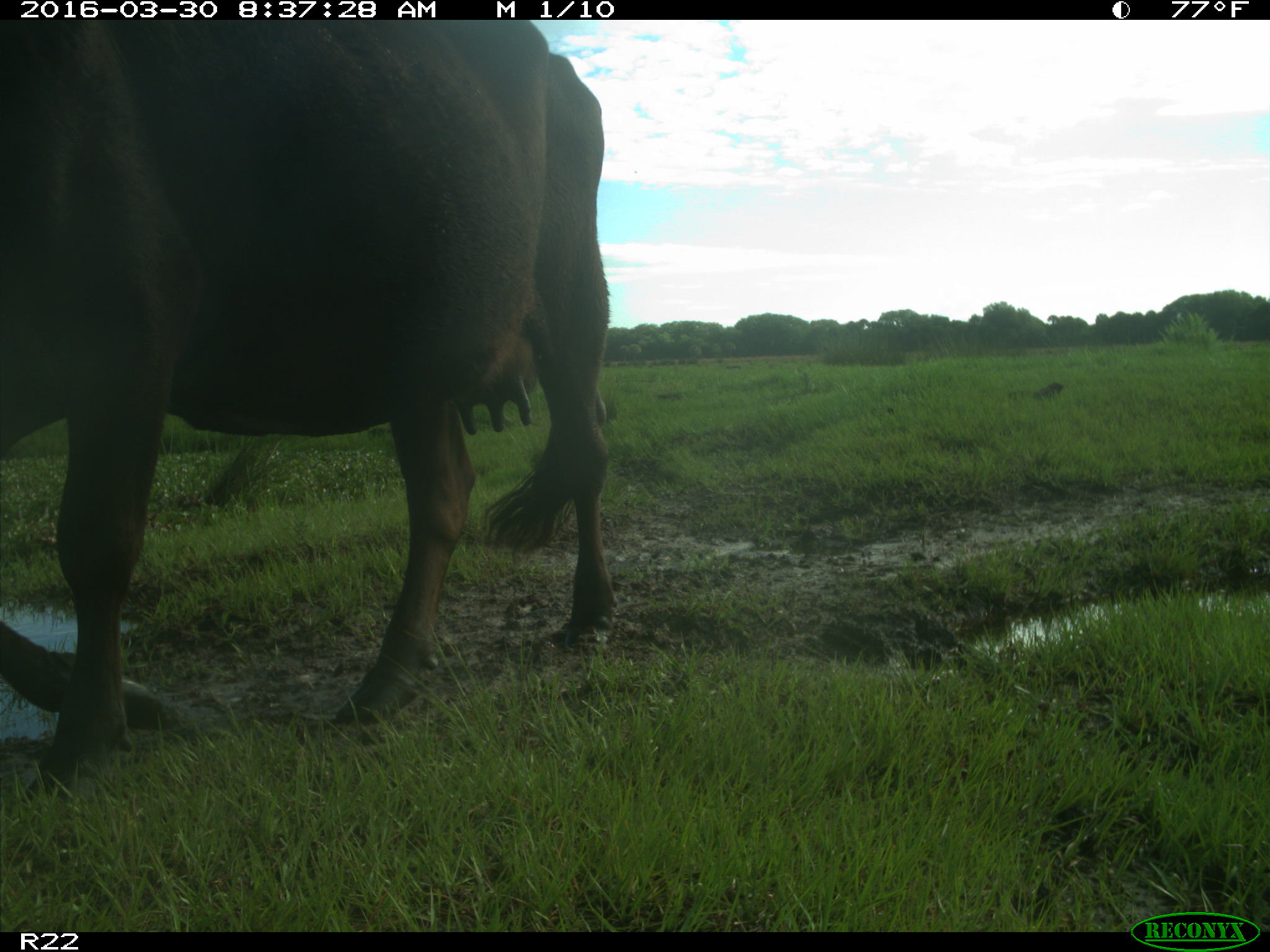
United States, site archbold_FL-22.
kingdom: Animalia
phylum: Chordata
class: Mammalia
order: Artiodactyla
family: Bovidae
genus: Bos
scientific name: Bos taurus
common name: domestic cow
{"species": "Bos taurus (domestic cow)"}